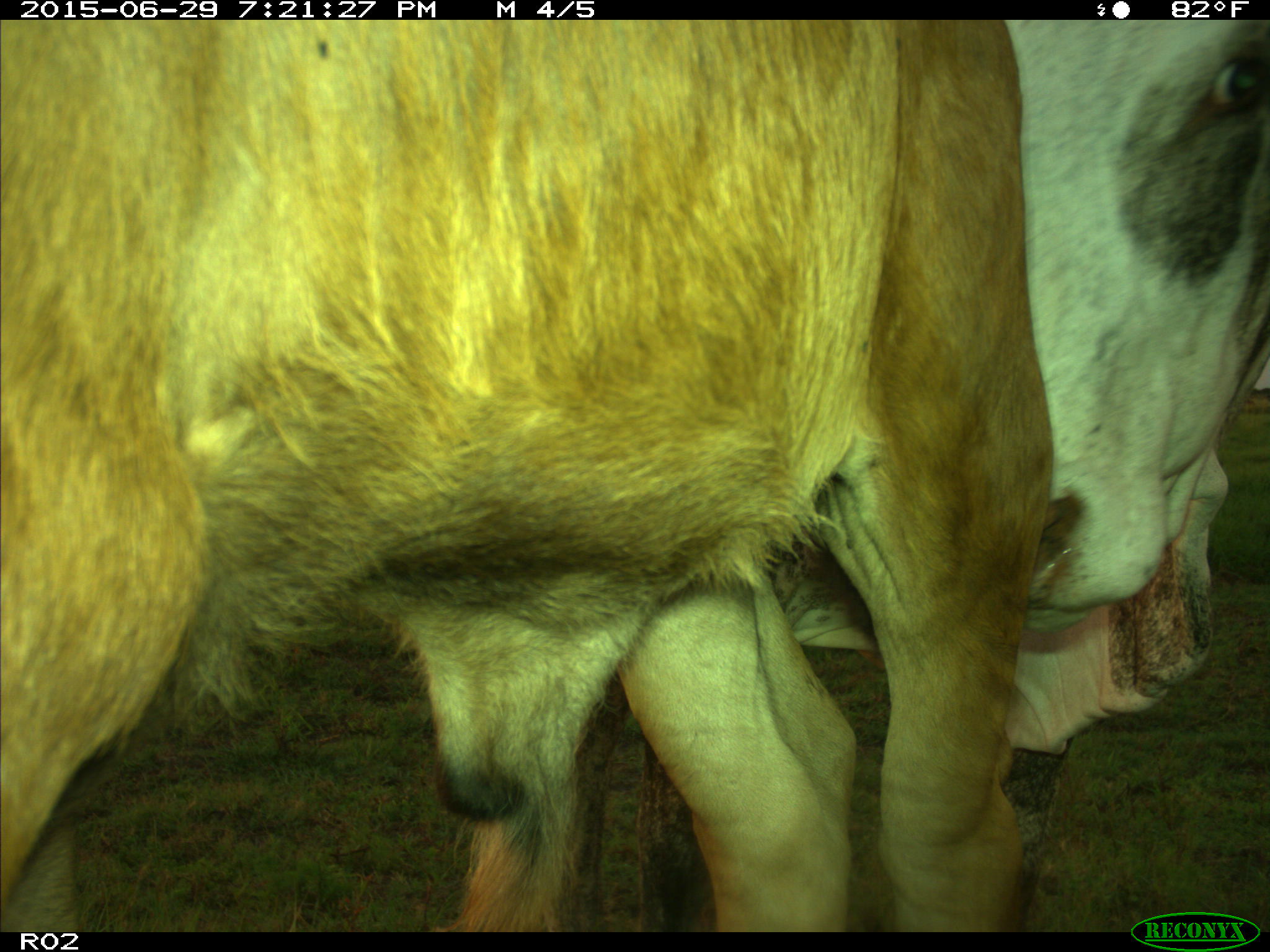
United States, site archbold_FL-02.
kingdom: Animalia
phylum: Chordata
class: Mammalia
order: Artiodactyla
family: Bovidae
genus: Bos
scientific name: Bos taurus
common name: domestic cow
Bos taurus (domestic cow).